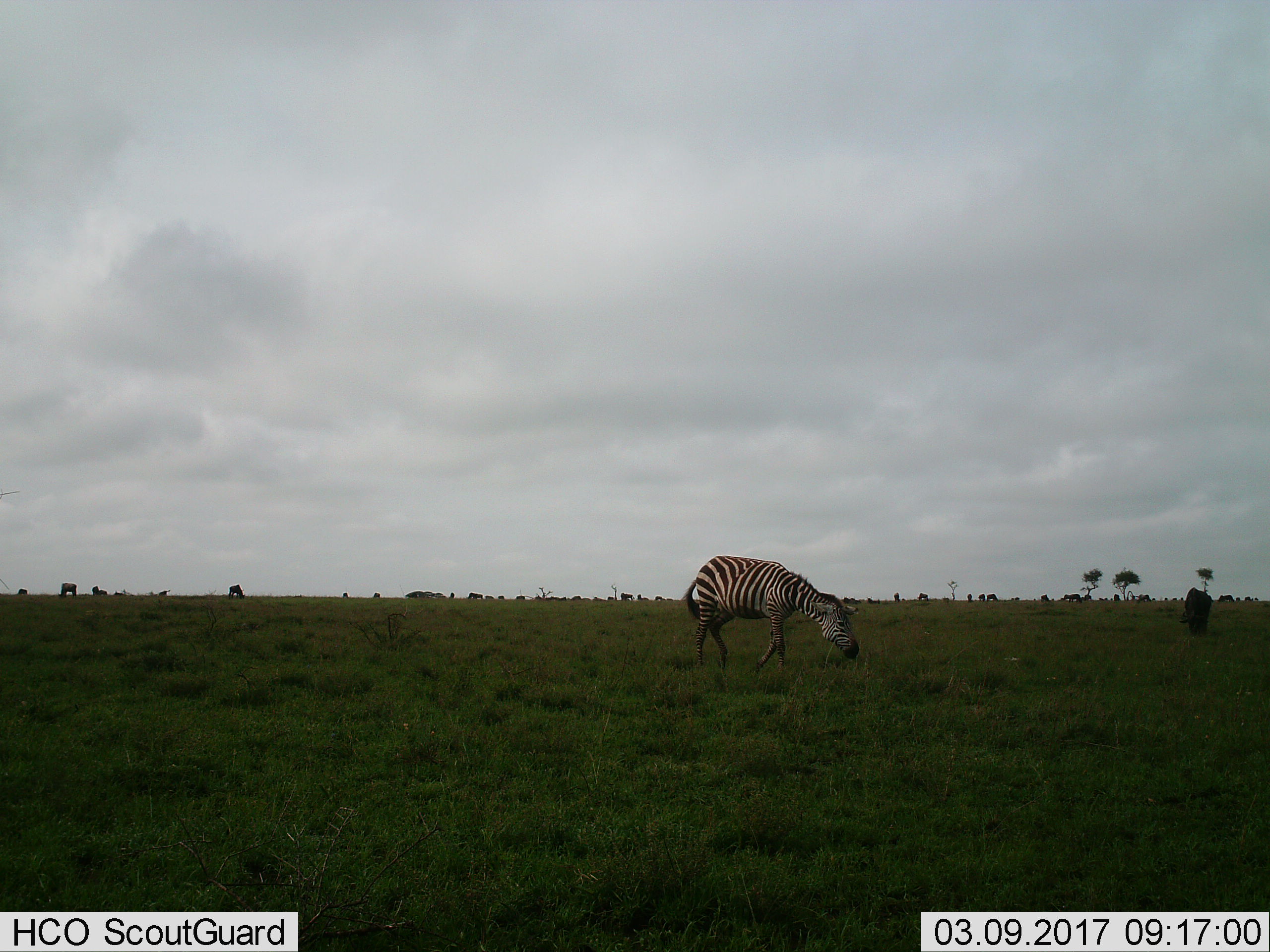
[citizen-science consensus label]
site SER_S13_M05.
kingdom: Animalia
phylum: Chordata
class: Mammalia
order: Perissodactyla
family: Equidae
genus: Equus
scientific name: Equus quagga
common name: plains zebra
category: zebraplains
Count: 1.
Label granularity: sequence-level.